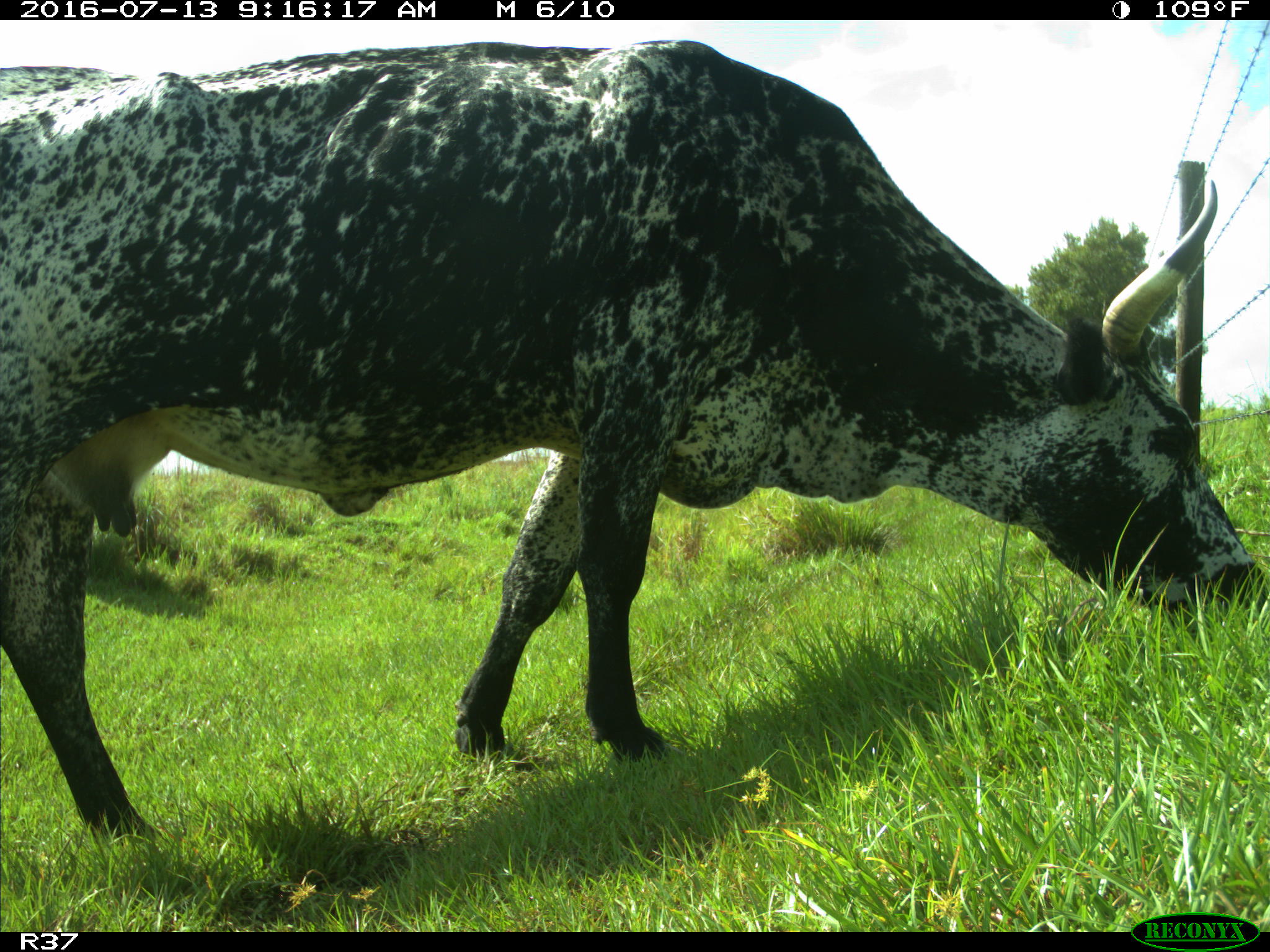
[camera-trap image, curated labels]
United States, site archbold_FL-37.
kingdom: Animalia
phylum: Chordata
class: Mammalia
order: Artiodactyla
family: Bovidae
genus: Bos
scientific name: Bos taurus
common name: domestic cow